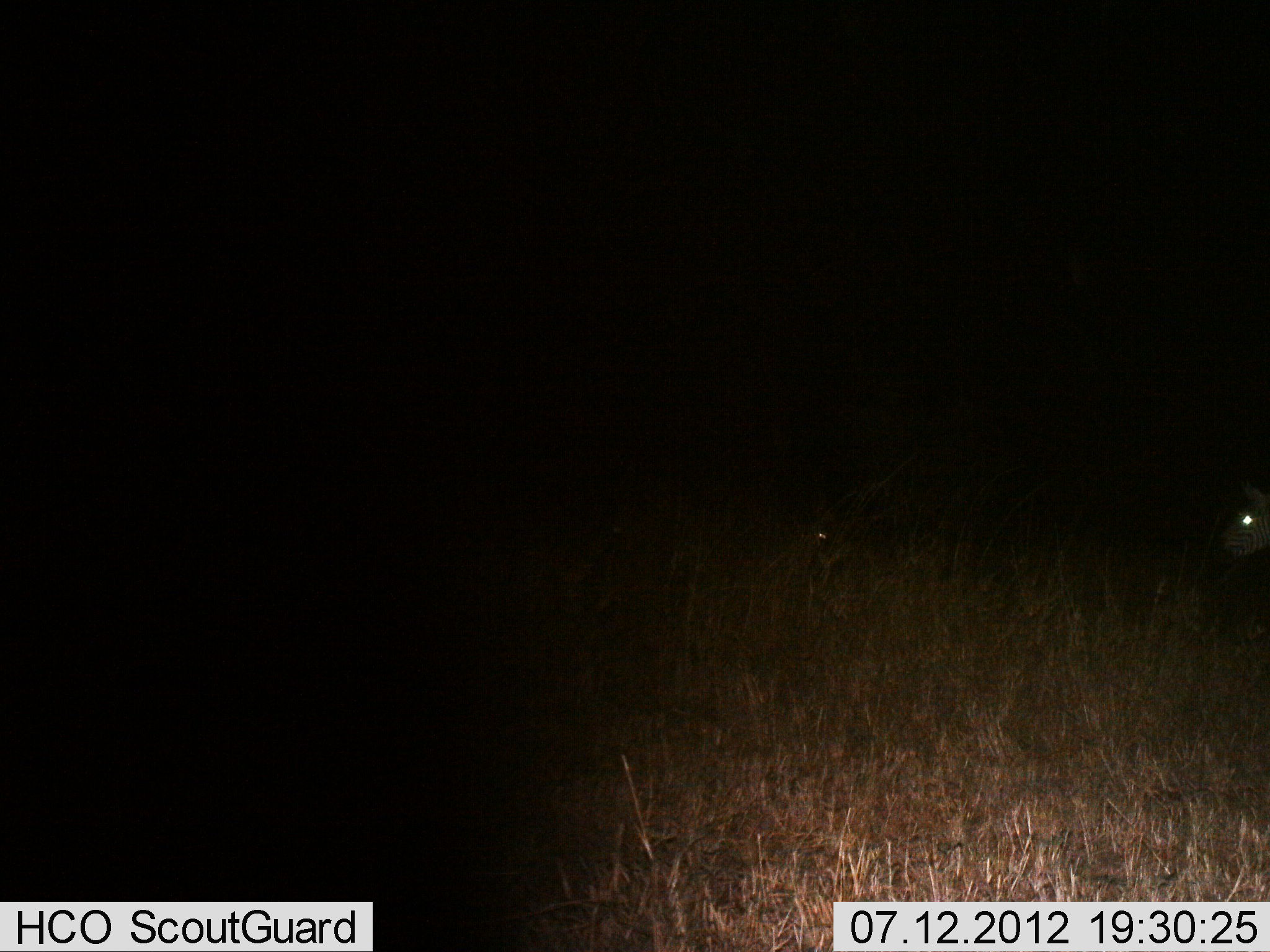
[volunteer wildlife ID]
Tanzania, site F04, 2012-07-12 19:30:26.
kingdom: Animalia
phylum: Chordata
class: Mammalia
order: Perissodactyla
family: Equidae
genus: Equus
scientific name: Equus quagga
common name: plains zebra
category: zebra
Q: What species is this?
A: Zebra (plains zebra) (Equus quagga).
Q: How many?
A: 1.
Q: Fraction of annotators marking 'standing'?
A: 100%.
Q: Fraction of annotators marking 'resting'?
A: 0%.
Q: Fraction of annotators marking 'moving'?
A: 14%.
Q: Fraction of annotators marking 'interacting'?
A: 0%.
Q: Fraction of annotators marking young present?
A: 0%.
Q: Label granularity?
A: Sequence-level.